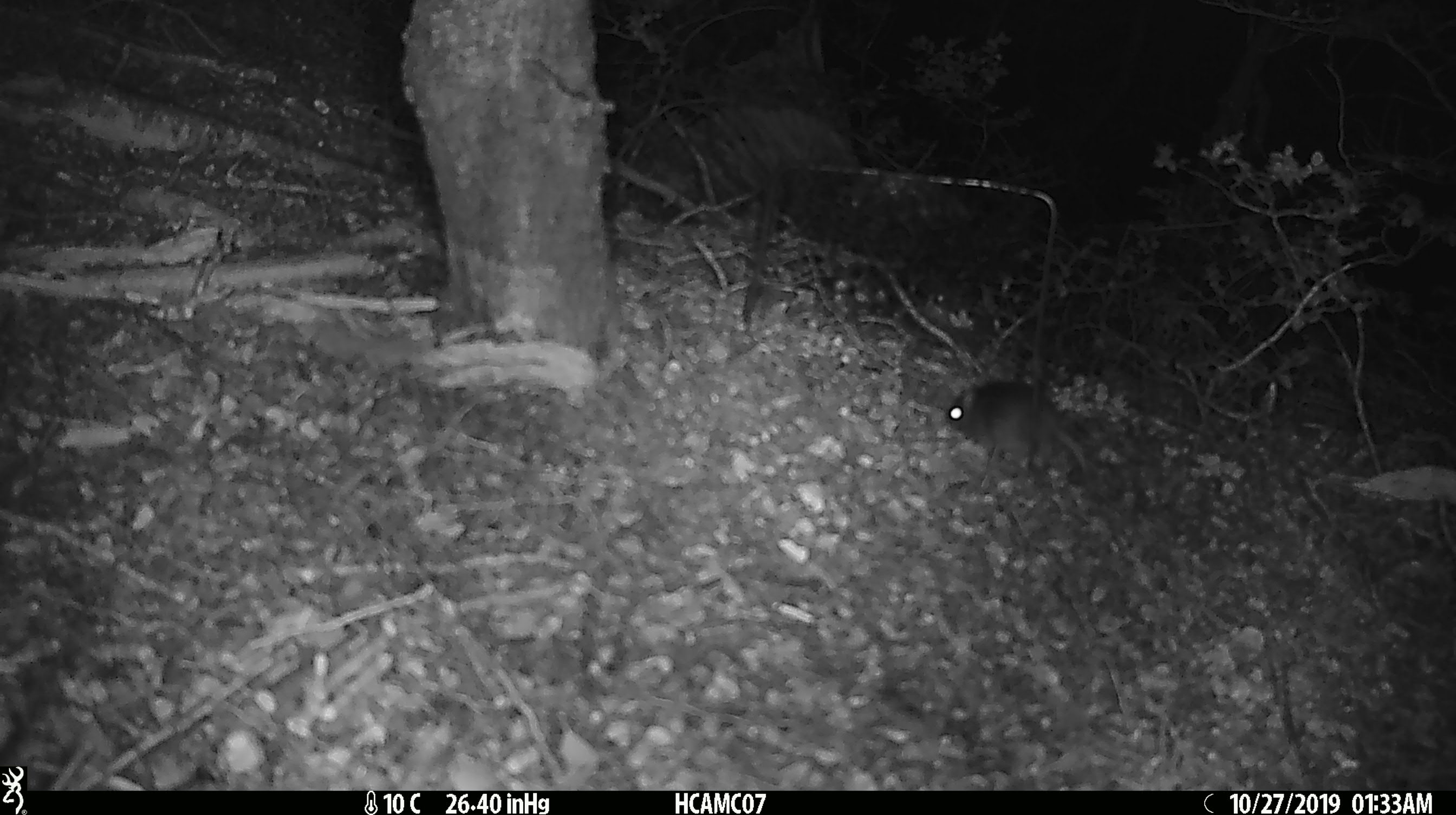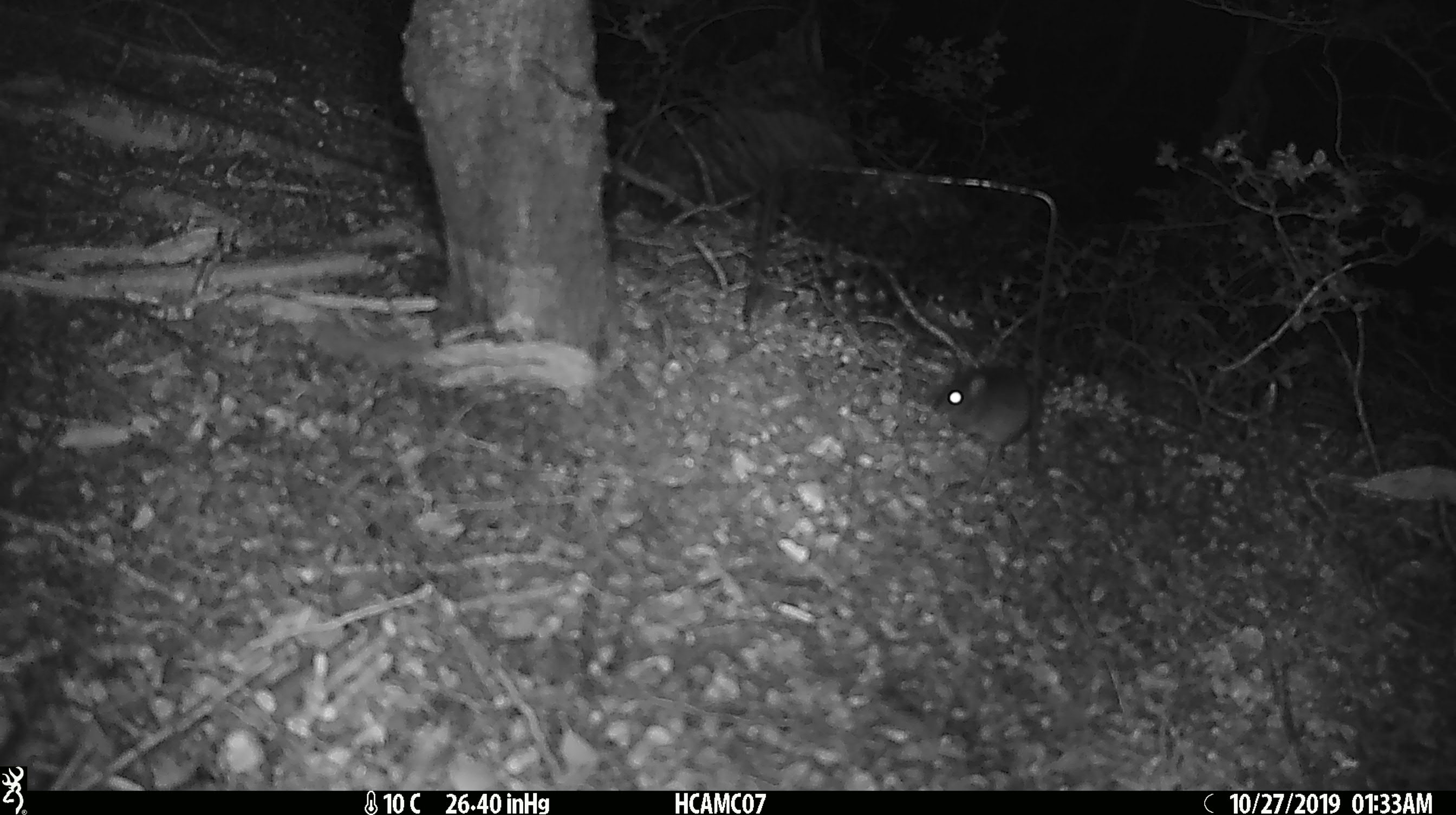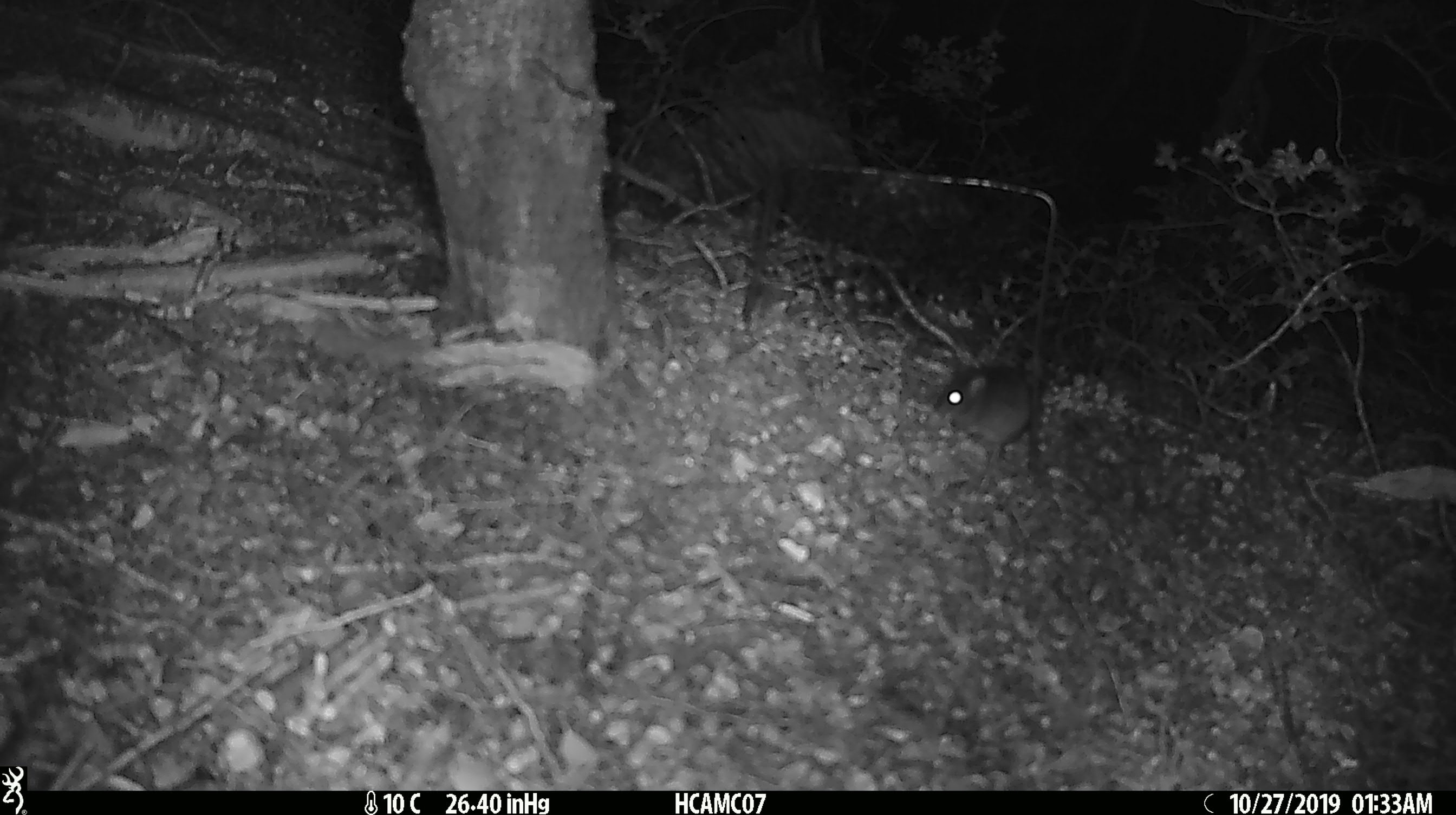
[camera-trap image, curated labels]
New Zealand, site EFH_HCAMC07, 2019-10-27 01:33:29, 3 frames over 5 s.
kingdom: Animalia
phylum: Chordata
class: Mammalia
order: Rodentia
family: Muridae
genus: Mus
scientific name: Mus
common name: mouse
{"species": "mouse (Mus)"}